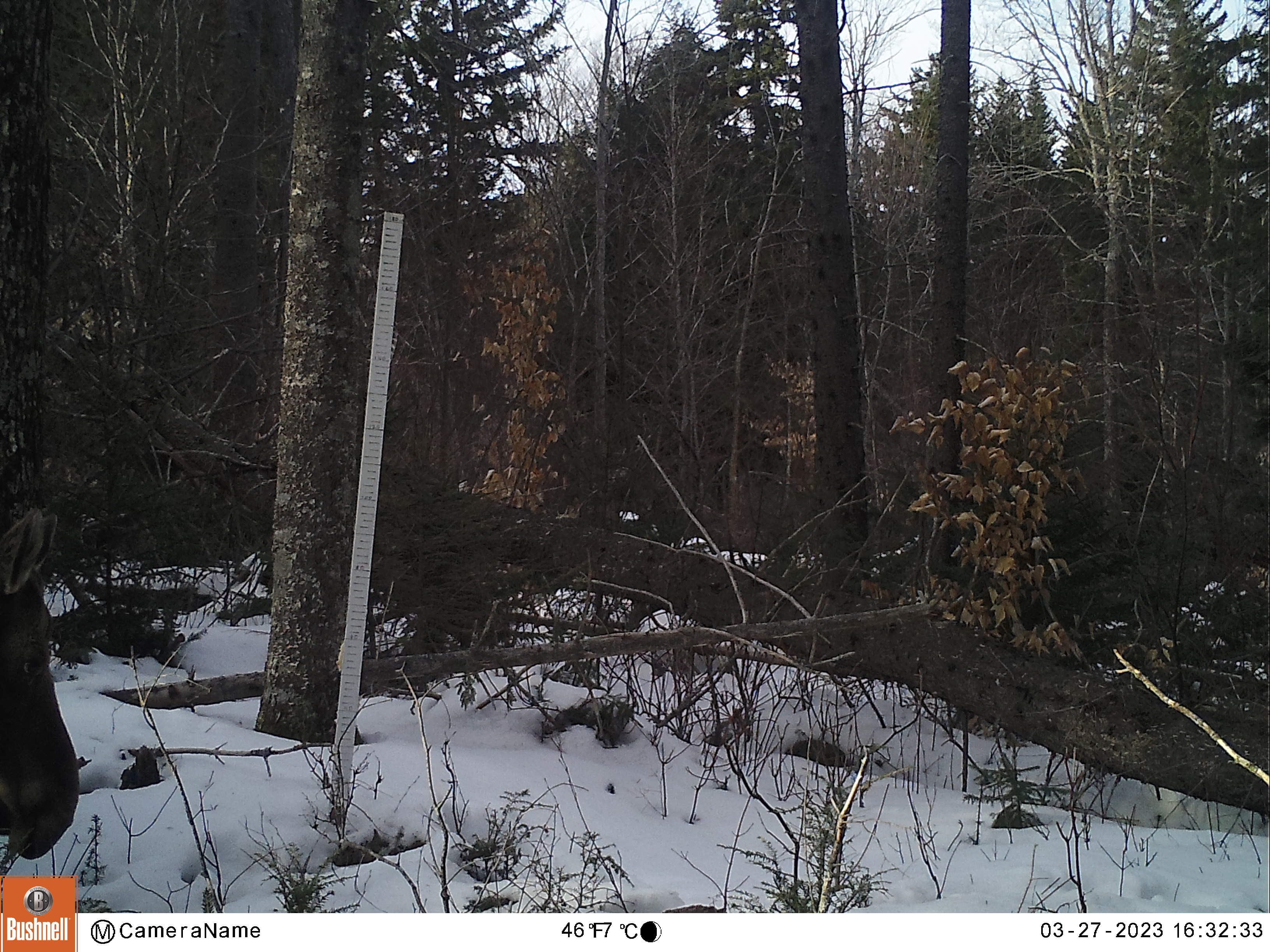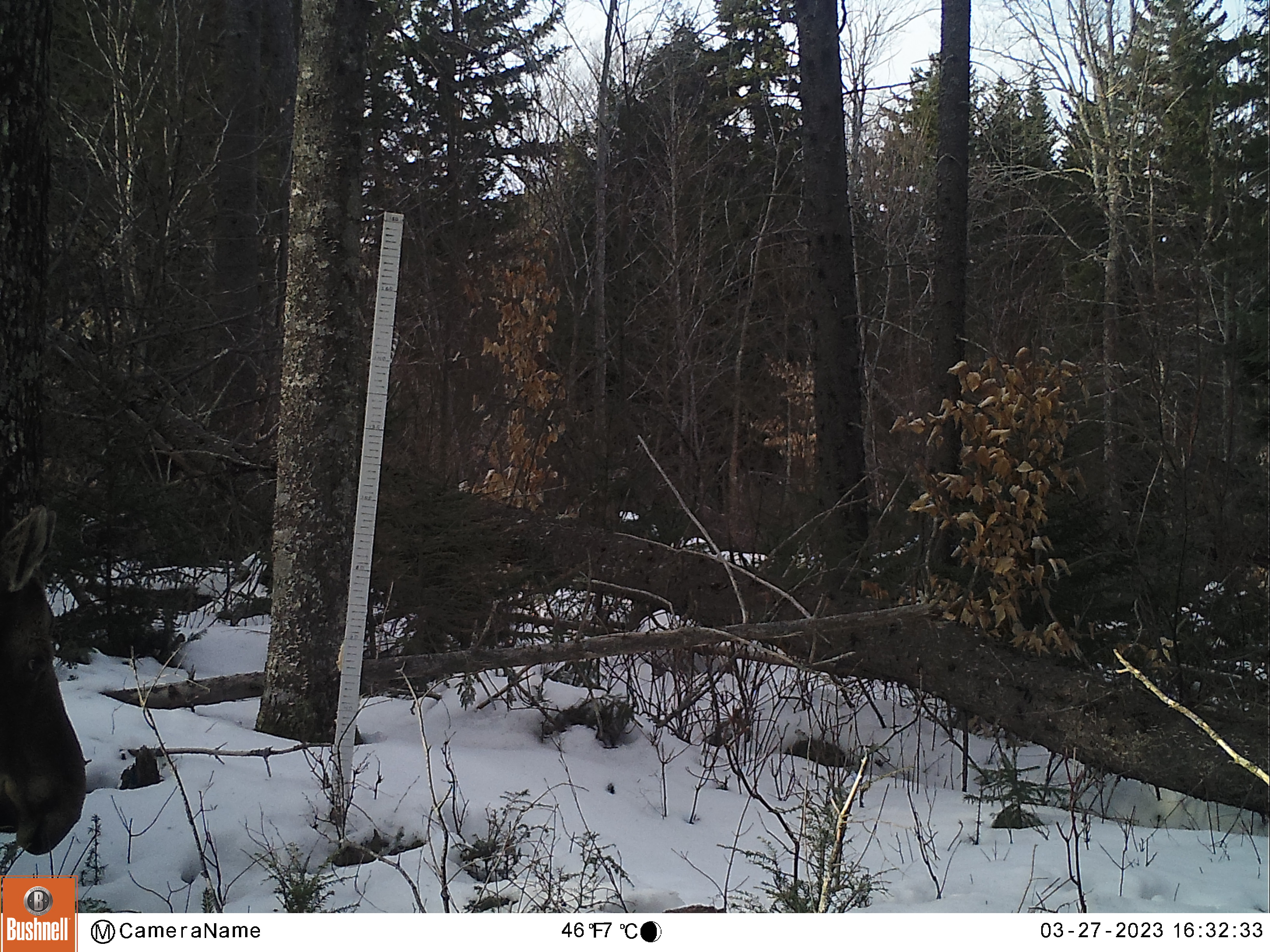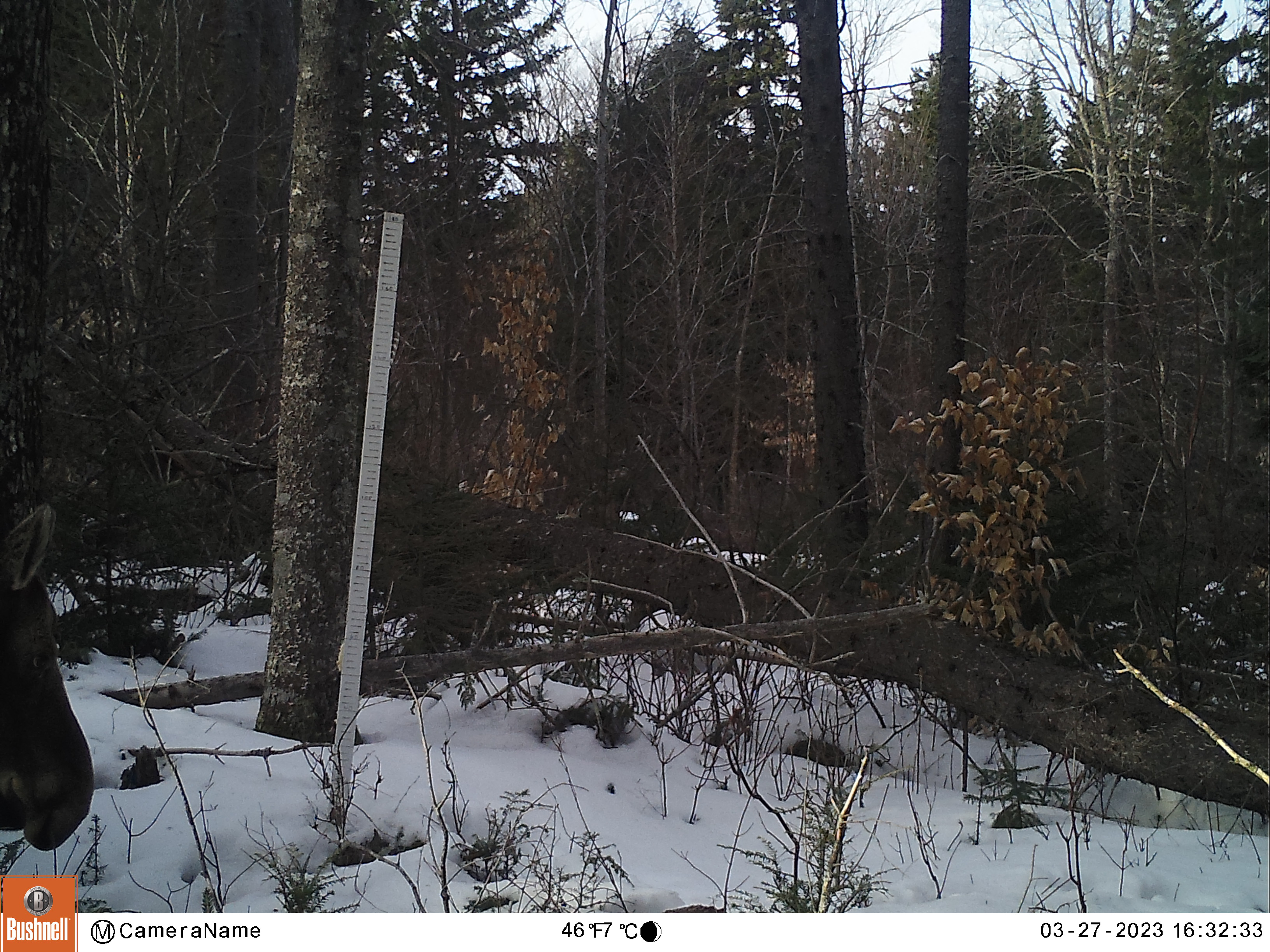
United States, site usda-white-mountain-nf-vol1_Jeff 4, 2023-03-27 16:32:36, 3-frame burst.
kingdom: Animalia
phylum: Chordata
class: Mammalia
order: Artiodactyla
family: Cervidae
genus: Alces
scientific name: Alces alces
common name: moose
Moose (Alces alces).